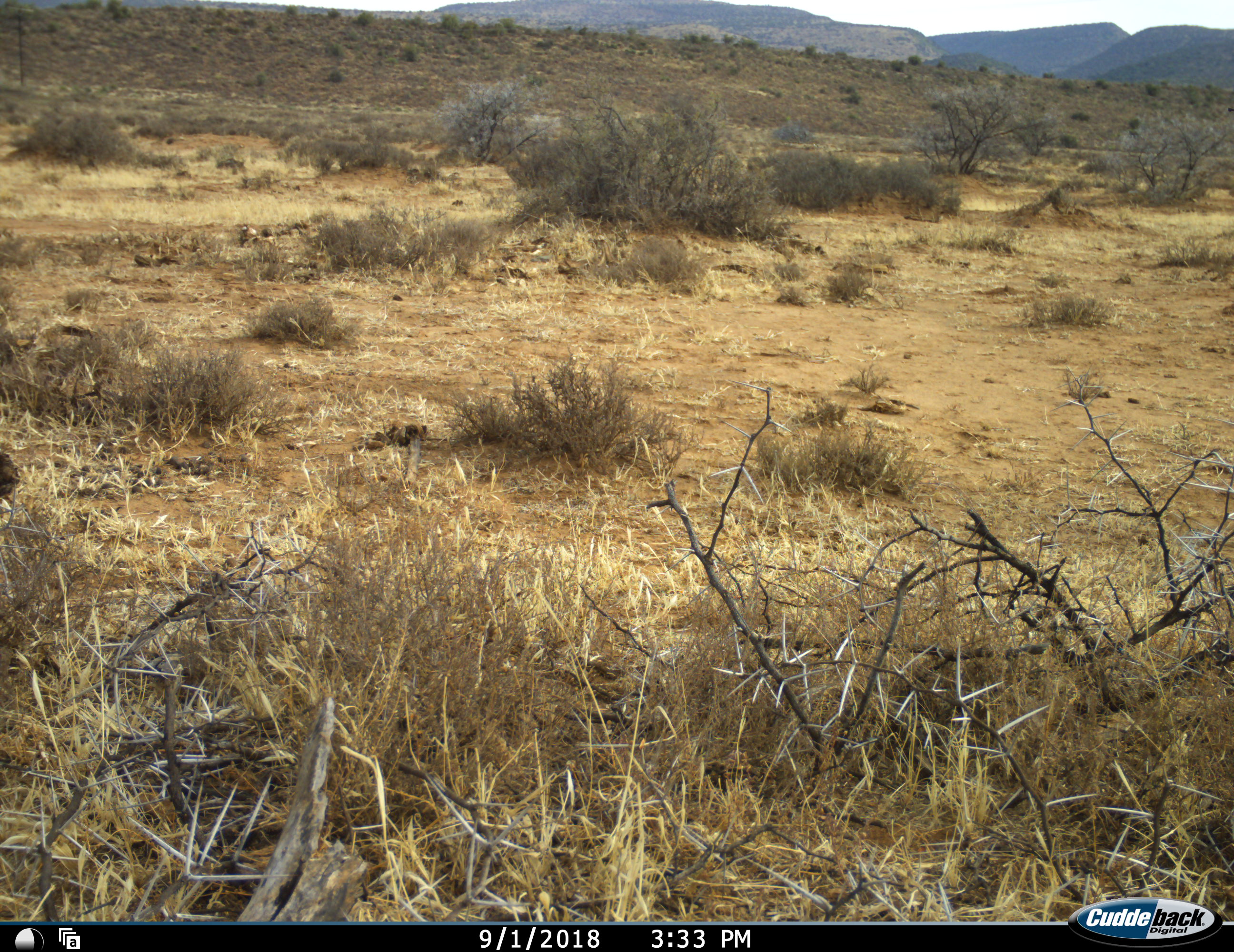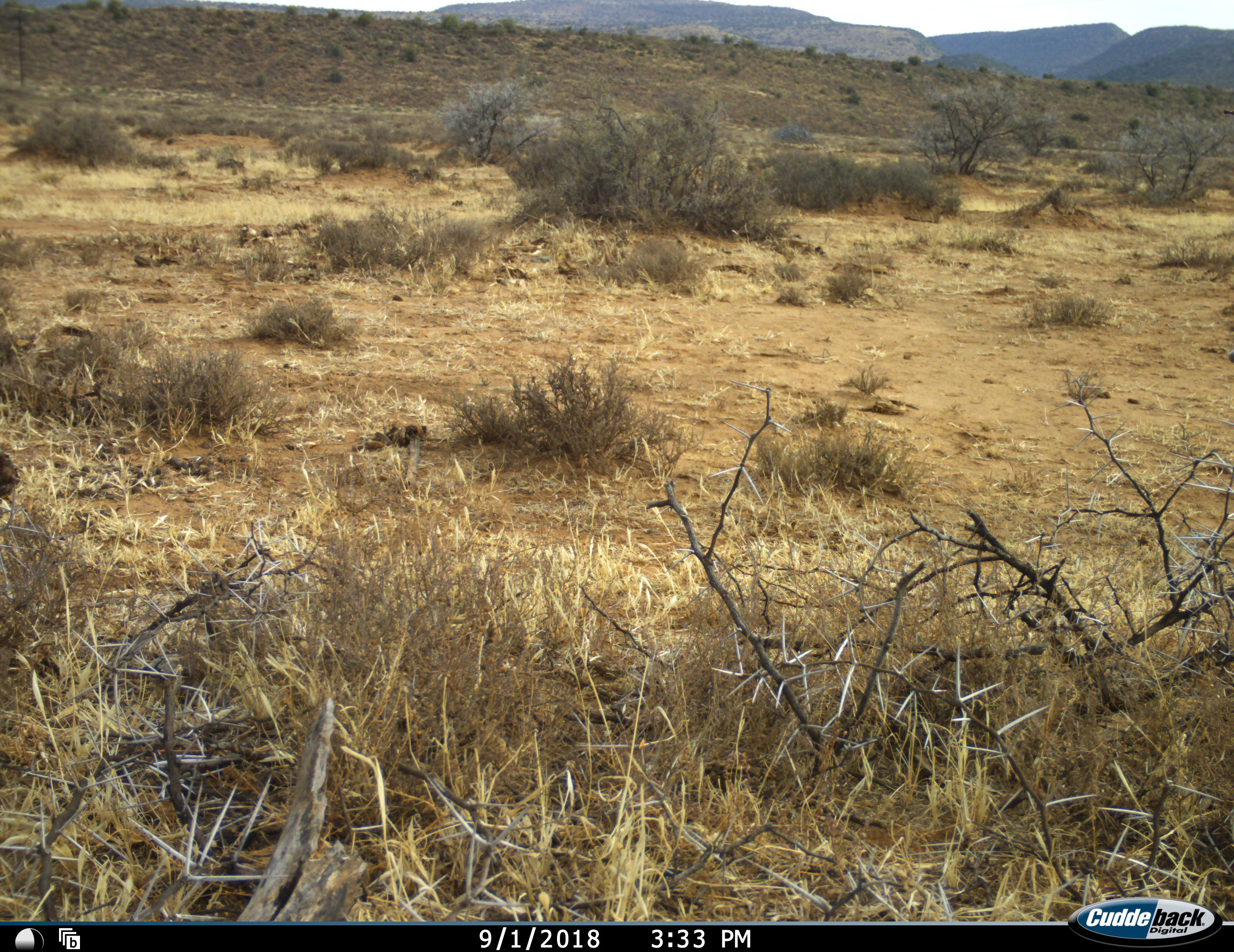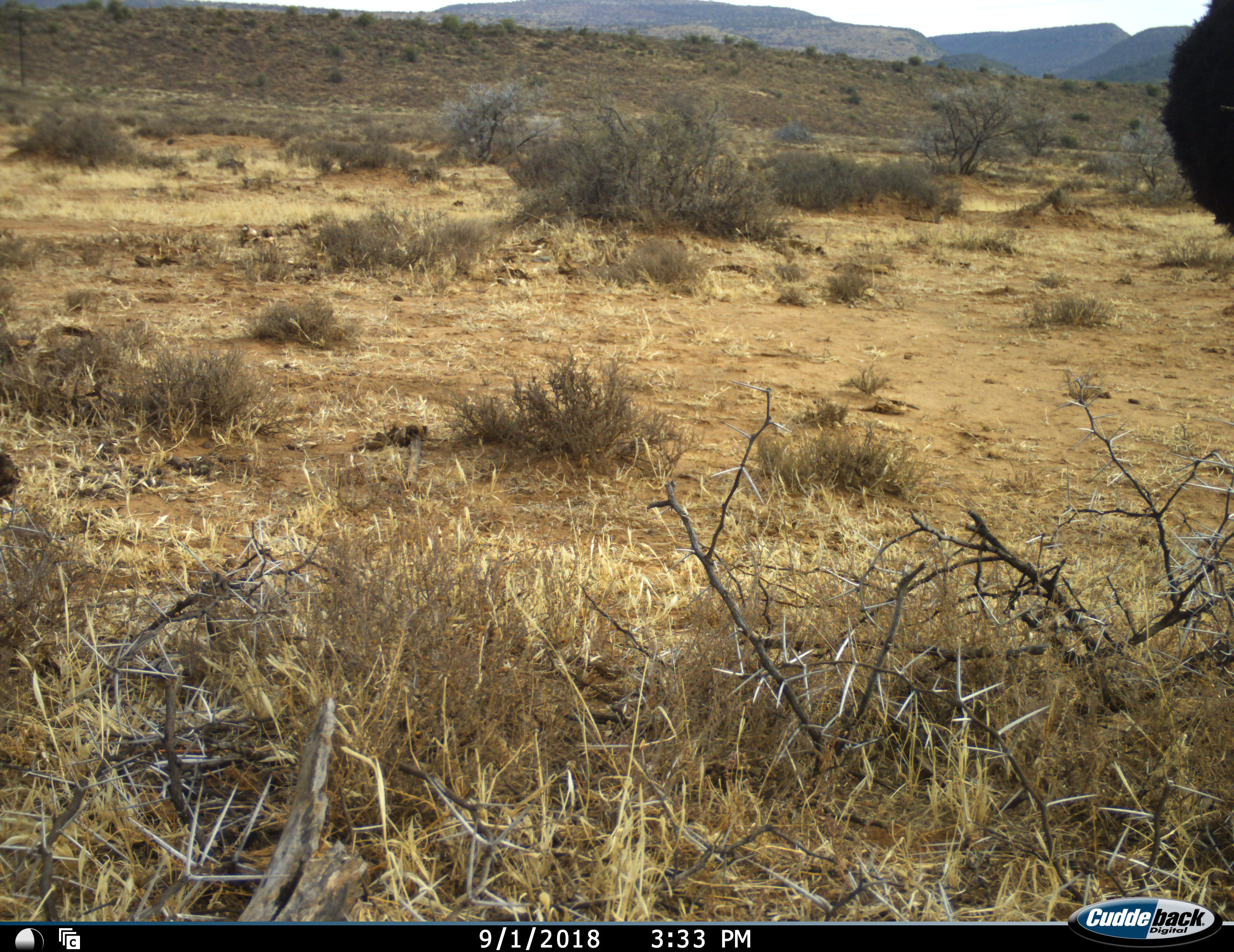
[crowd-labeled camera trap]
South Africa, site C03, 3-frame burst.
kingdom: Animalia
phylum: Chordata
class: Aves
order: Struthioniformes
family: Struthionidae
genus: Struthio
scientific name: Struthio camelus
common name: ostrich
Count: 1.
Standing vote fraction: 43%.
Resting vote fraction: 0%.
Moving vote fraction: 71%.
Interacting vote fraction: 0%.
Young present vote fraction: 0%.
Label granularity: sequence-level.